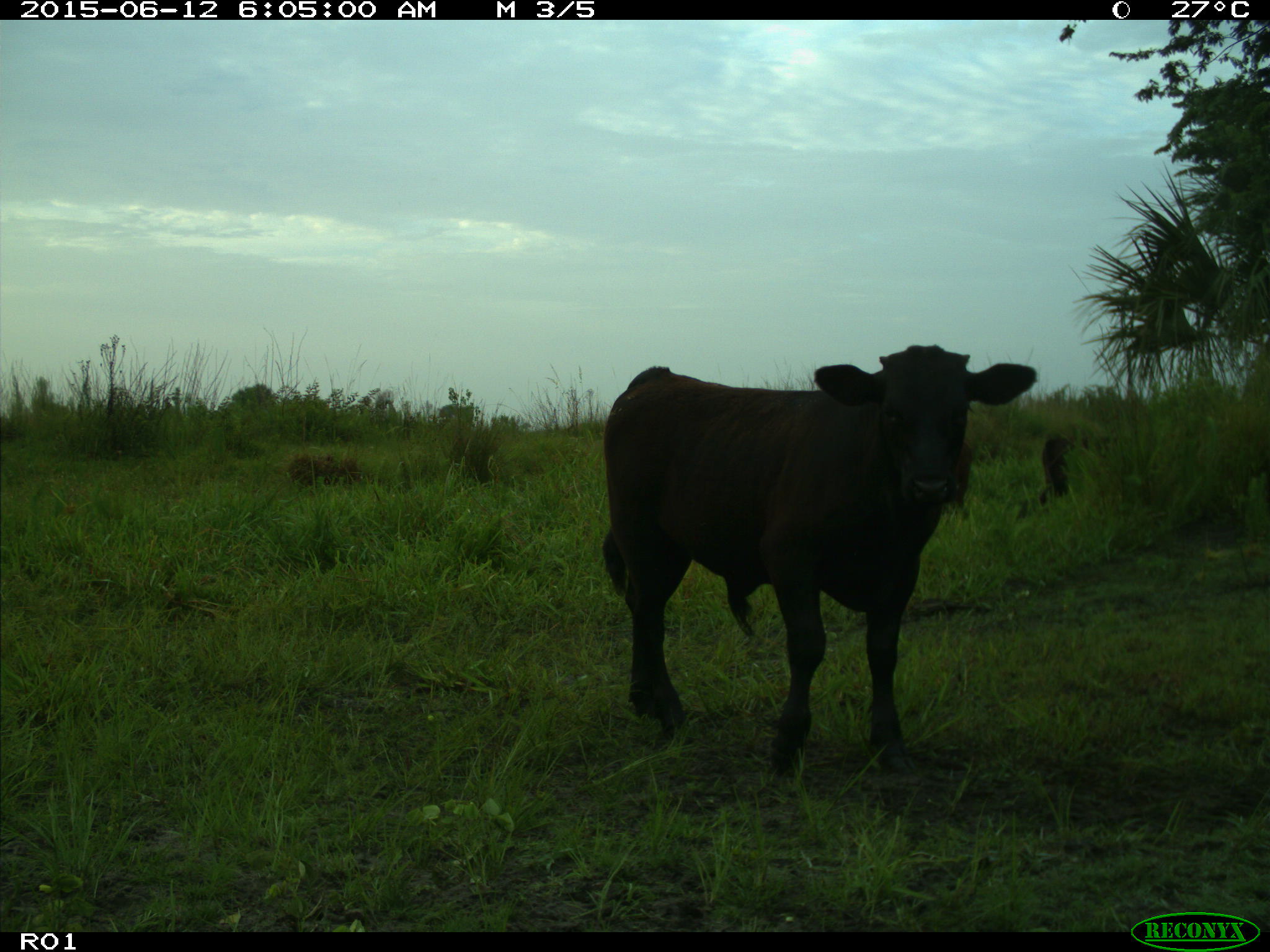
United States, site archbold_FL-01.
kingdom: Animalia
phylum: Chordata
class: Mammalia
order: Artiodactyla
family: Bovidae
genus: Bos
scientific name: Bos taurus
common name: domestic cow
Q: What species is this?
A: Bos taurus (domestic cow).